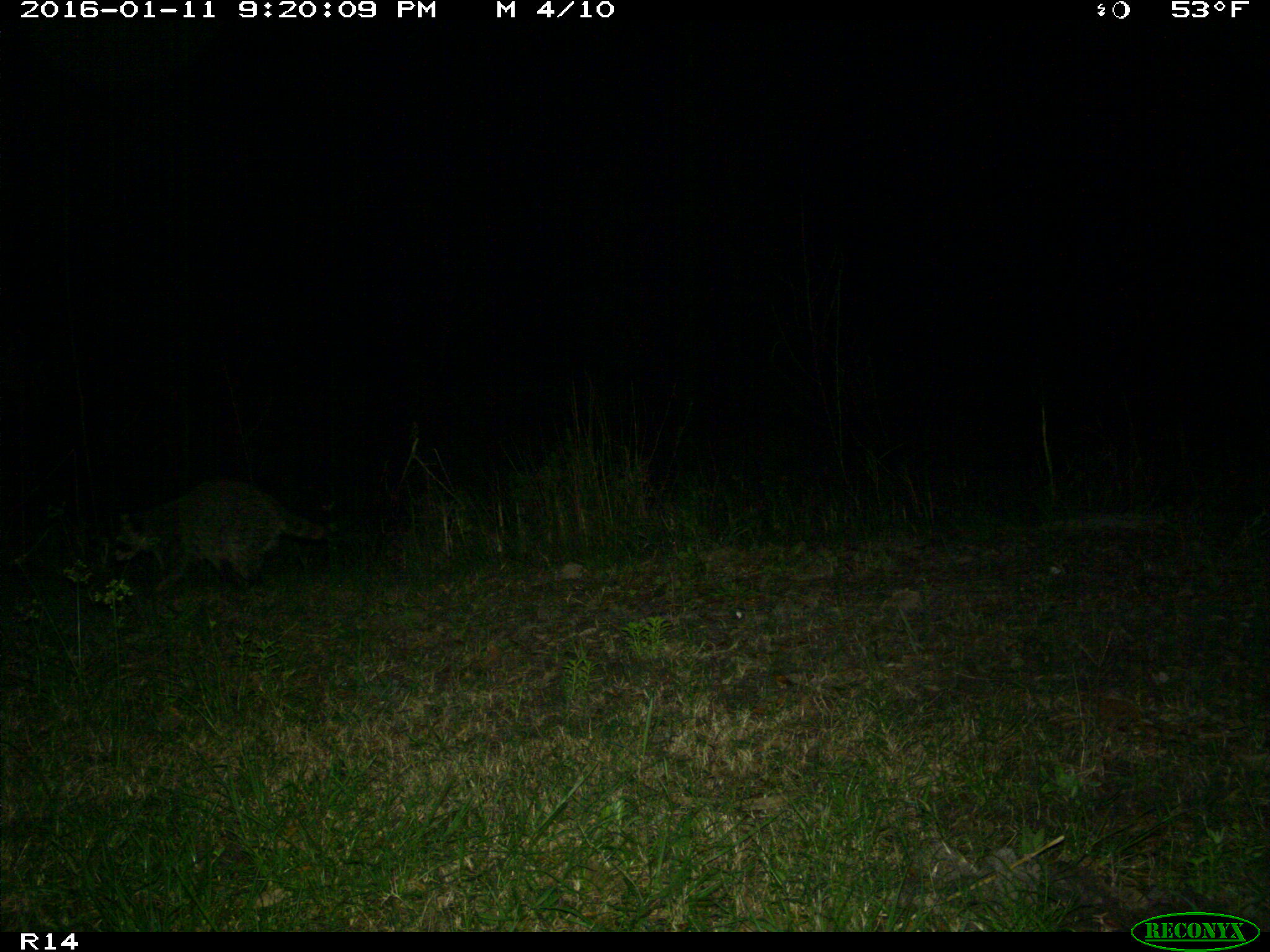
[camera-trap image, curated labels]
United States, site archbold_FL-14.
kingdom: Animalia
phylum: Chordata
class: Mammalia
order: Carnivora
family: Procyonidae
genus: Procyon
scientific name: Procyon lotor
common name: common raccoon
Procyon lotor (common raccoon).